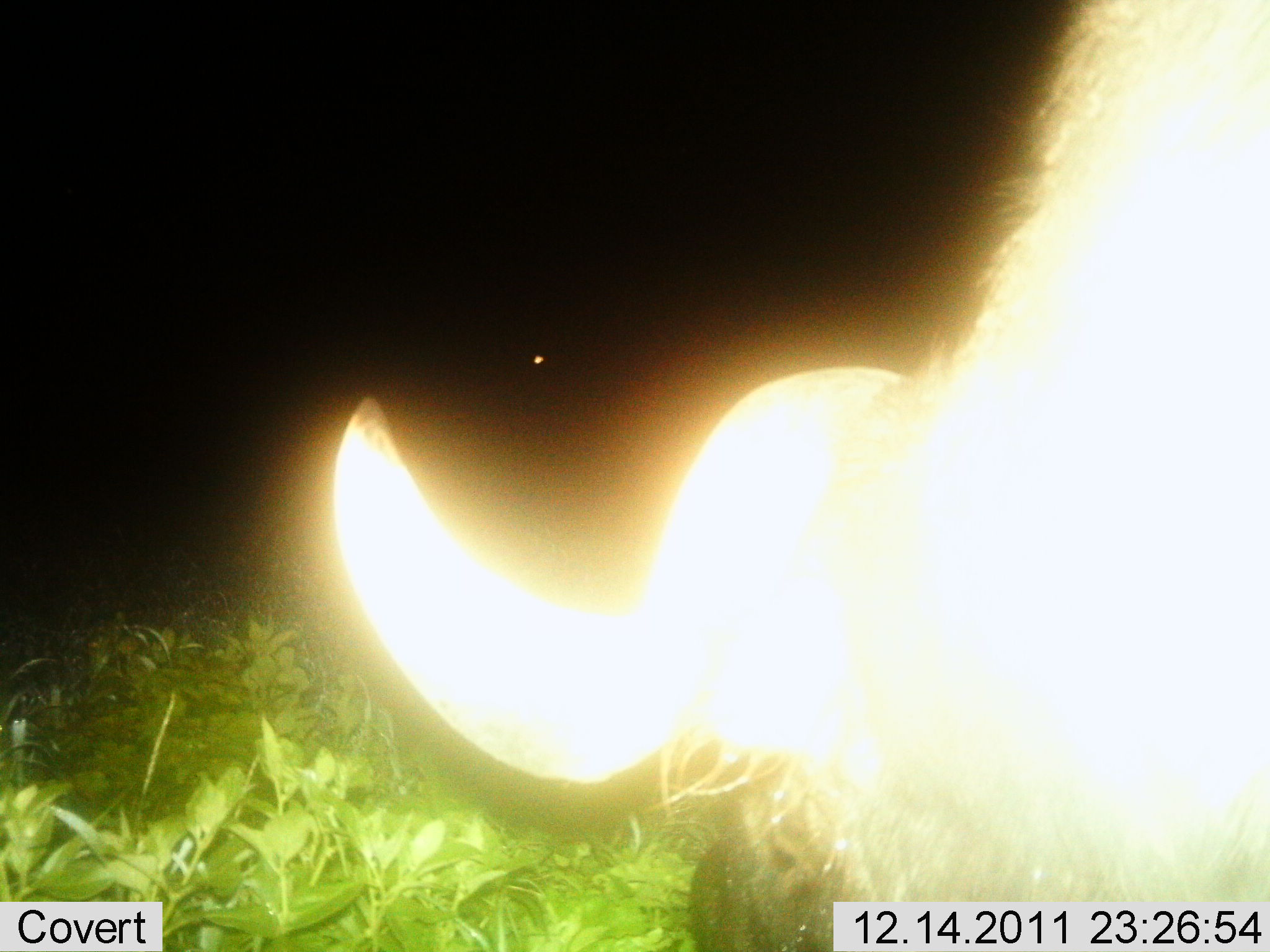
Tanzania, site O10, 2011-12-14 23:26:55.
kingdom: Animalia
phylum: Chordata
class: Mammalia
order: Artiodactyla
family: Bovidae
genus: Syncerus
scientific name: Syncerus caffer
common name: cape buffalo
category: buffalo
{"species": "buffalo (cape buffalo) (Syncerus caffer)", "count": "1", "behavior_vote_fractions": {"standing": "36%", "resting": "0%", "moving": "45%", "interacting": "0%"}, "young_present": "0%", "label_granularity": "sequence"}